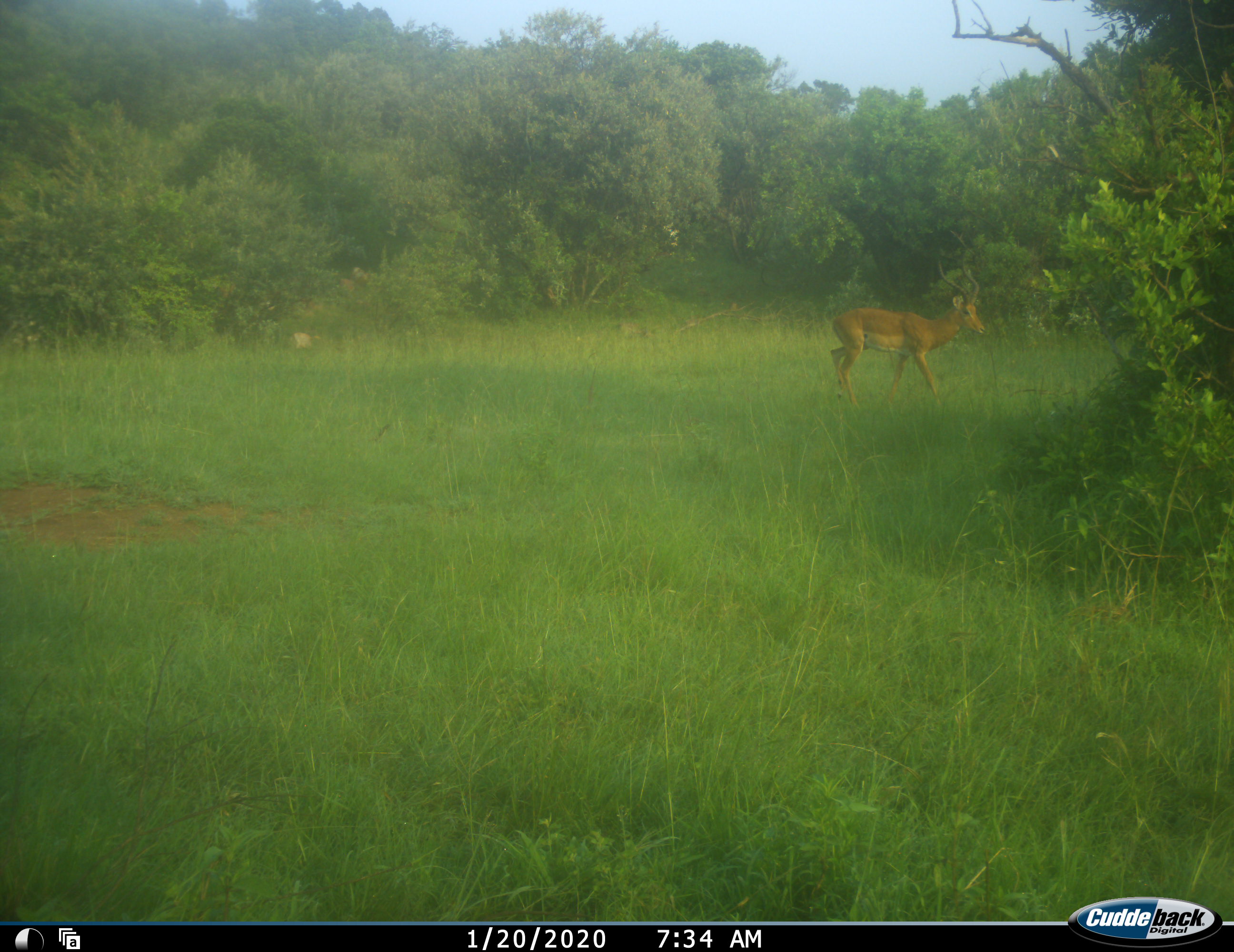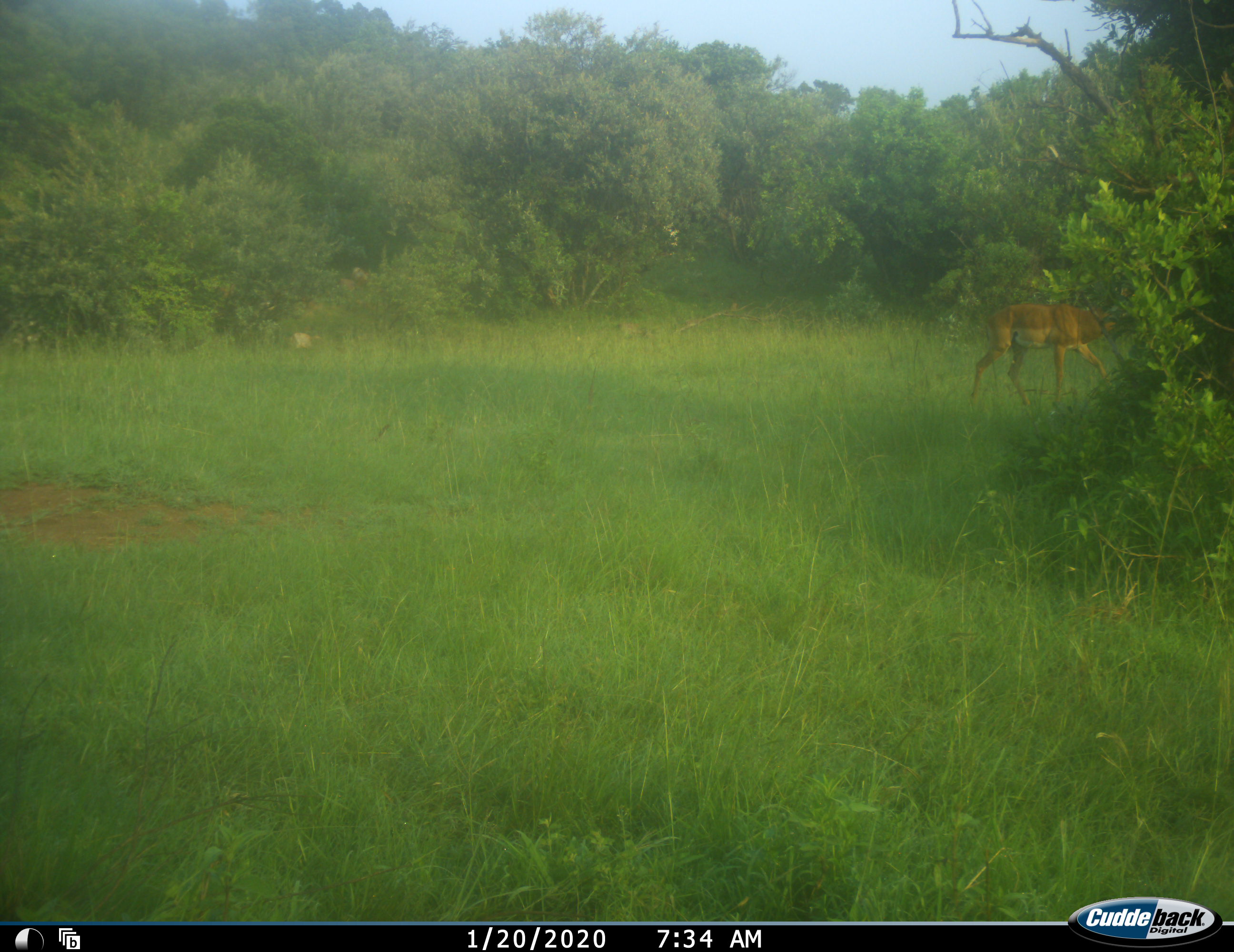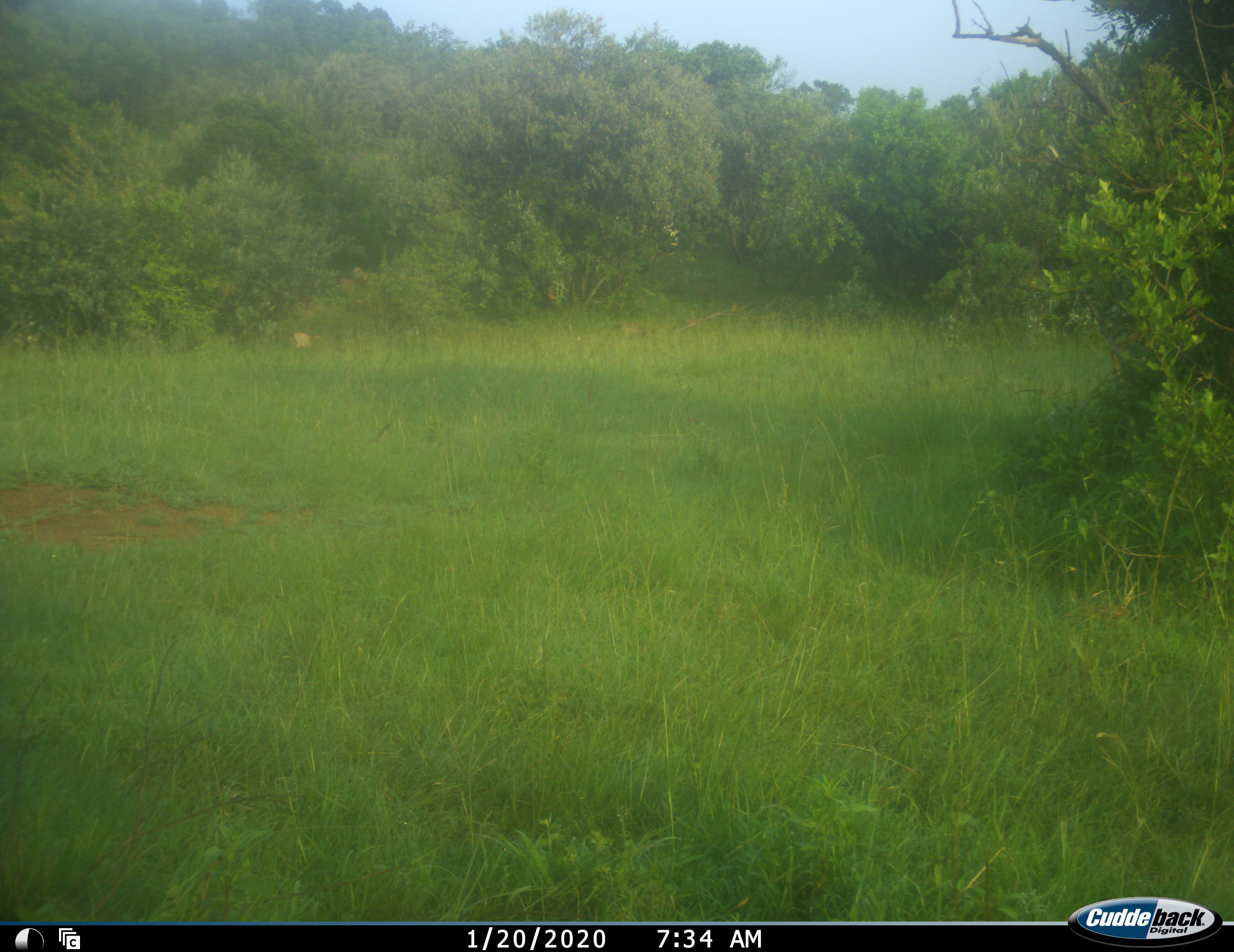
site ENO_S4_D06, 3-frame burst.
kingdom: Animalia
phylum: Chordata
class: Mammalia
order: Artiodactyla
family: Bovidae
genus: Aepyceros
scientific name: Aepyceros melampus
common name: impala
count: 1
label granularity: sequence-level